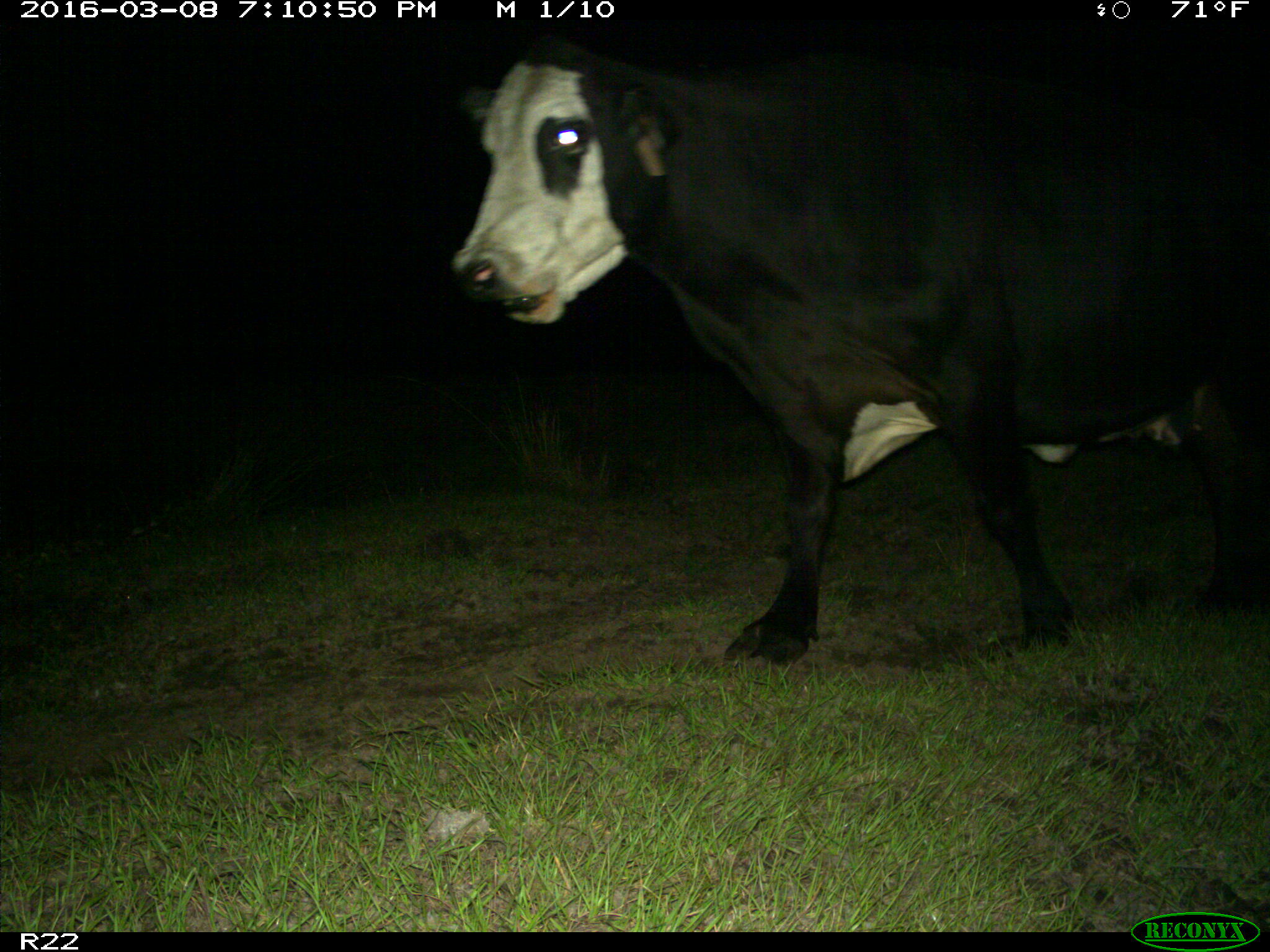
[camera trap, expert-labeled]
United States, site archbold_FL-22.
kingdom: Animalia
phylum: Chordata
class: Mammalia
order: Artiodactyla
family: Bovidae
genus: Bos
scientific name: Bos taurus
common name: domestic cow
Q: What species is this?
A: Bos taurus (domestic cow).